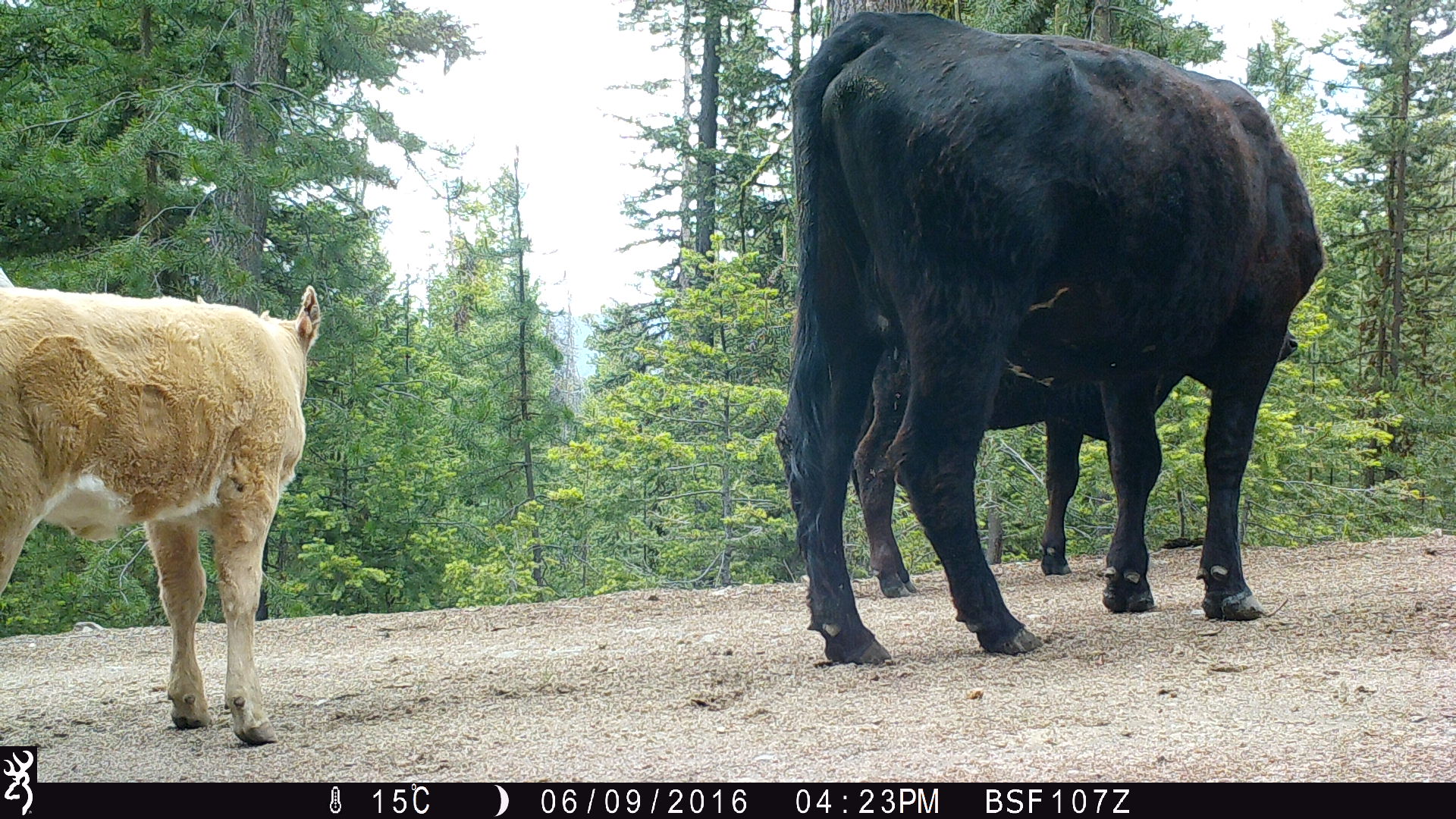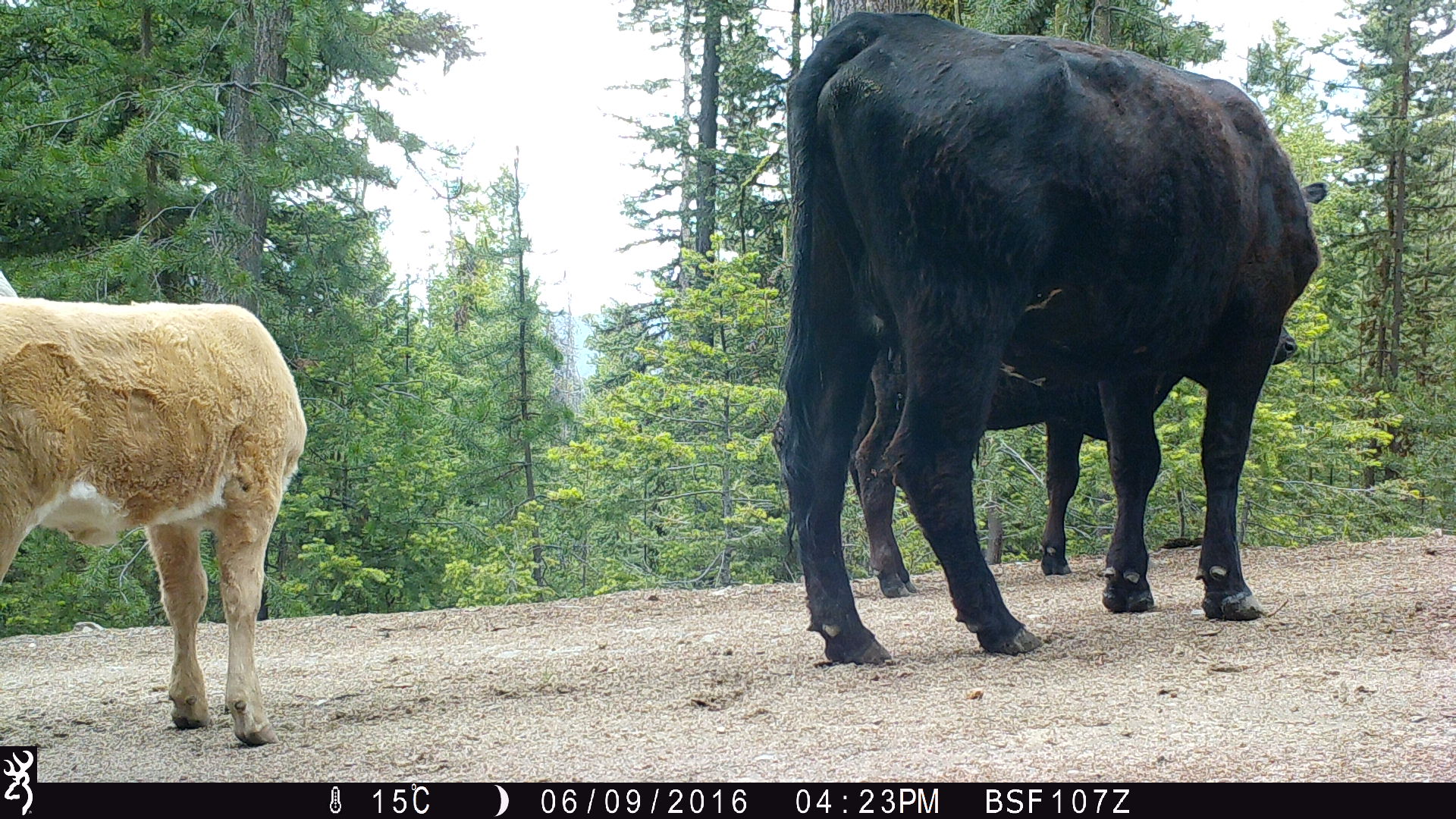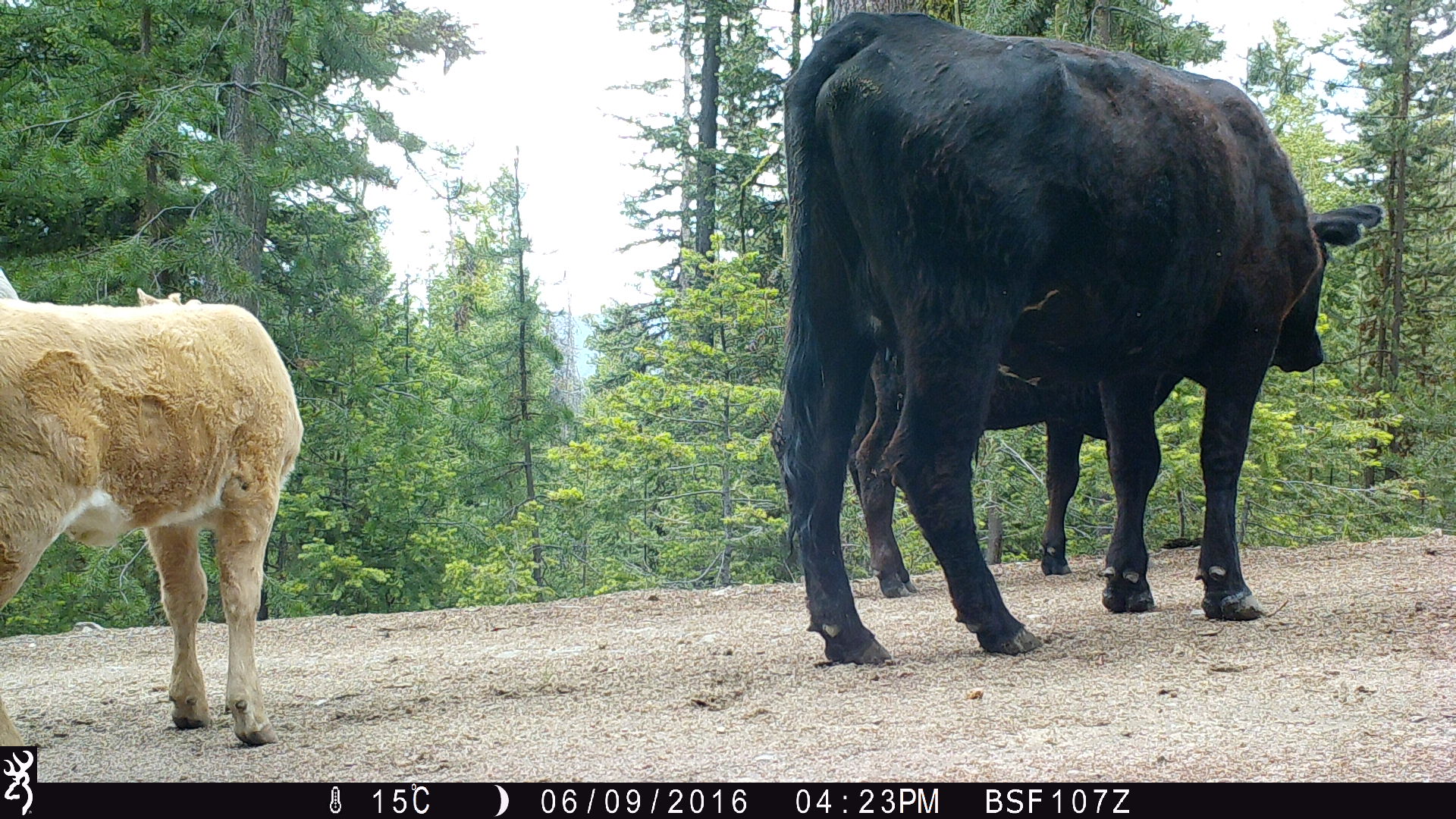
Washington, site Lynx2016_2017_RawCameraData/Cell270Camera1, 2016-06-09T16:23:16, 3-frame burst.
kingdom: Animalia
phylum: Chordata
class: Mammalia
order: Artiodactyla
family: Bovidae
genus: Bos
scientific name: Bos taurus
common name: domestic cattle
Domestic cattle (Bos taurus). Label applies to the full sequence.